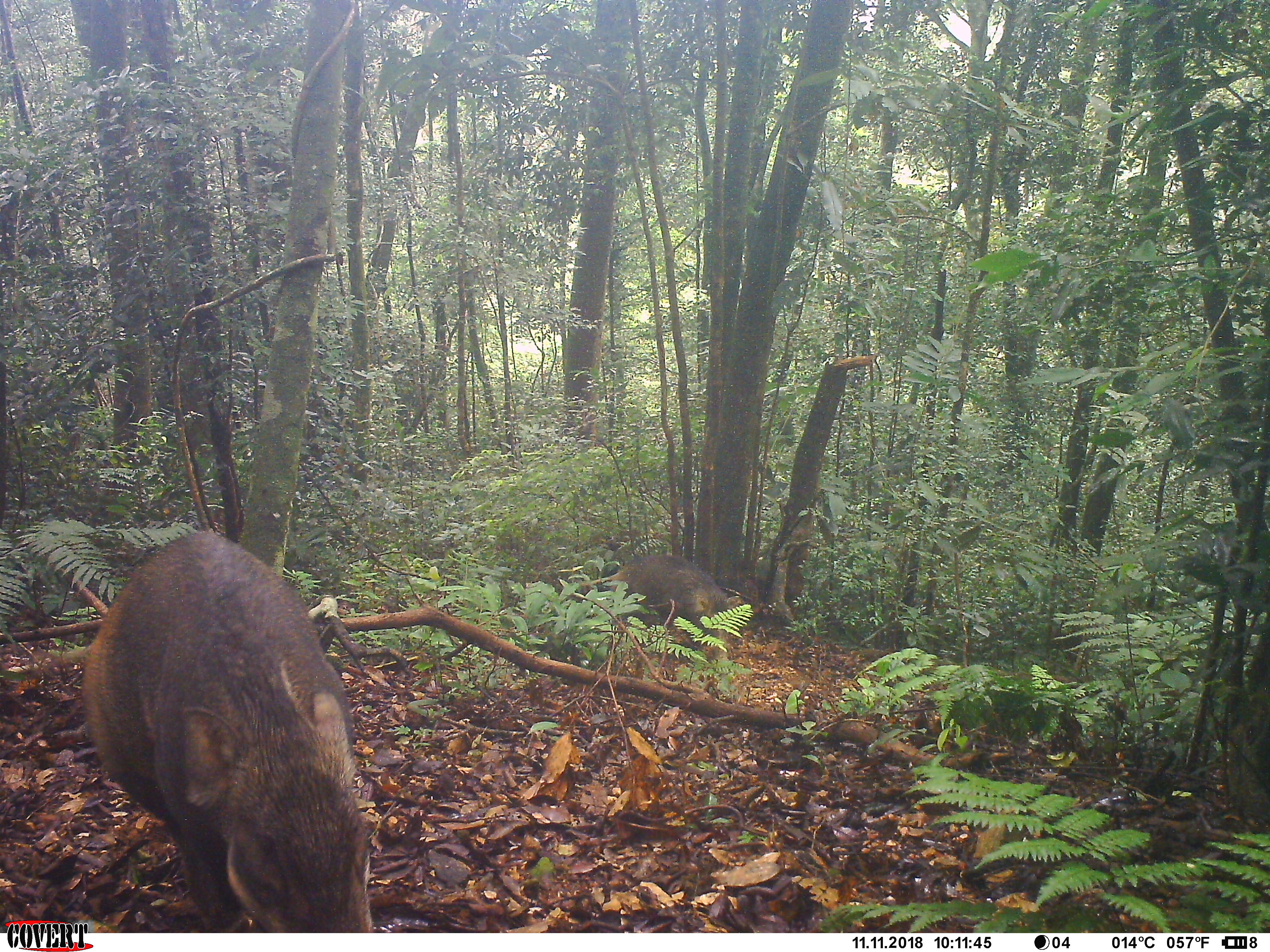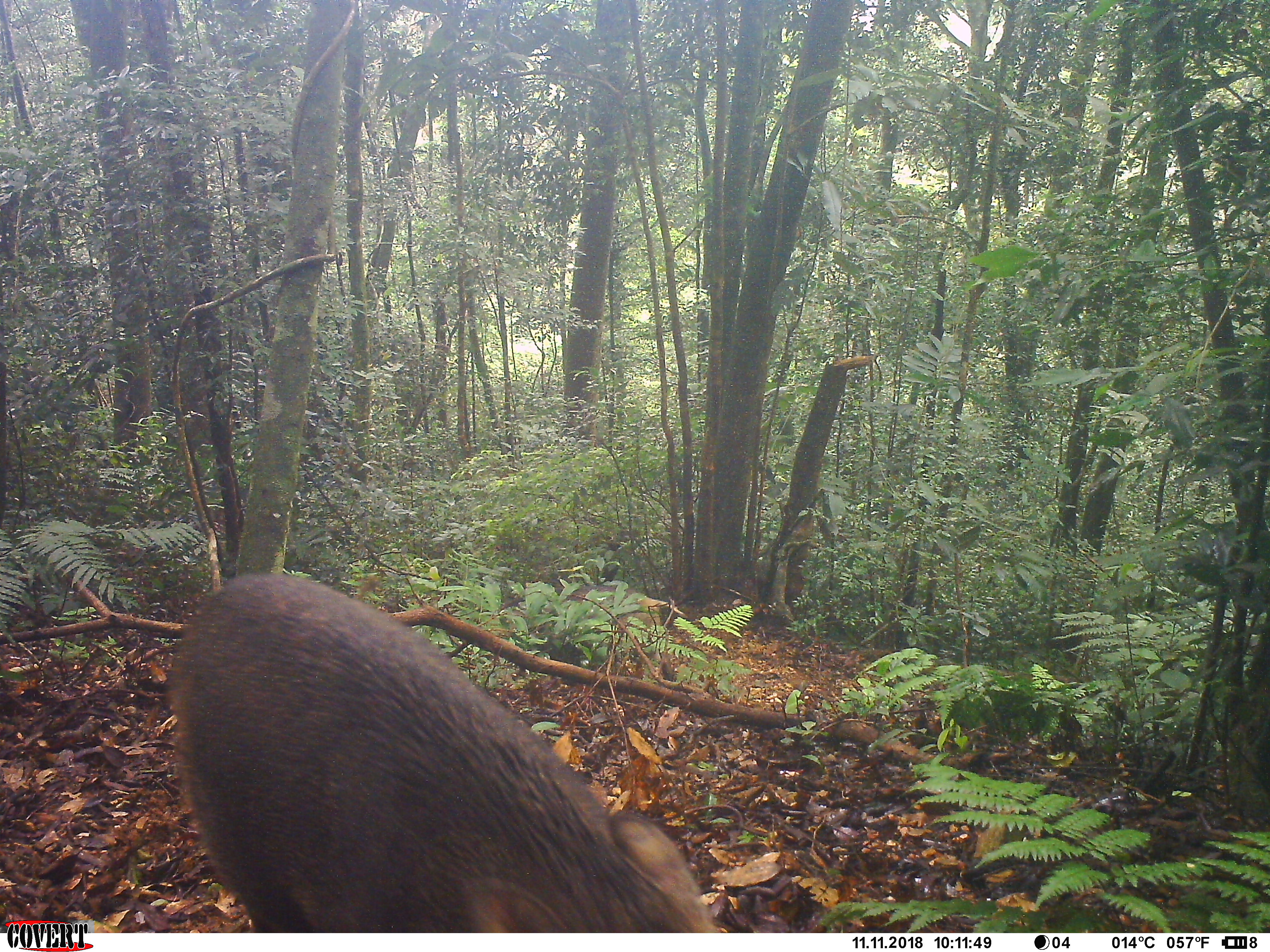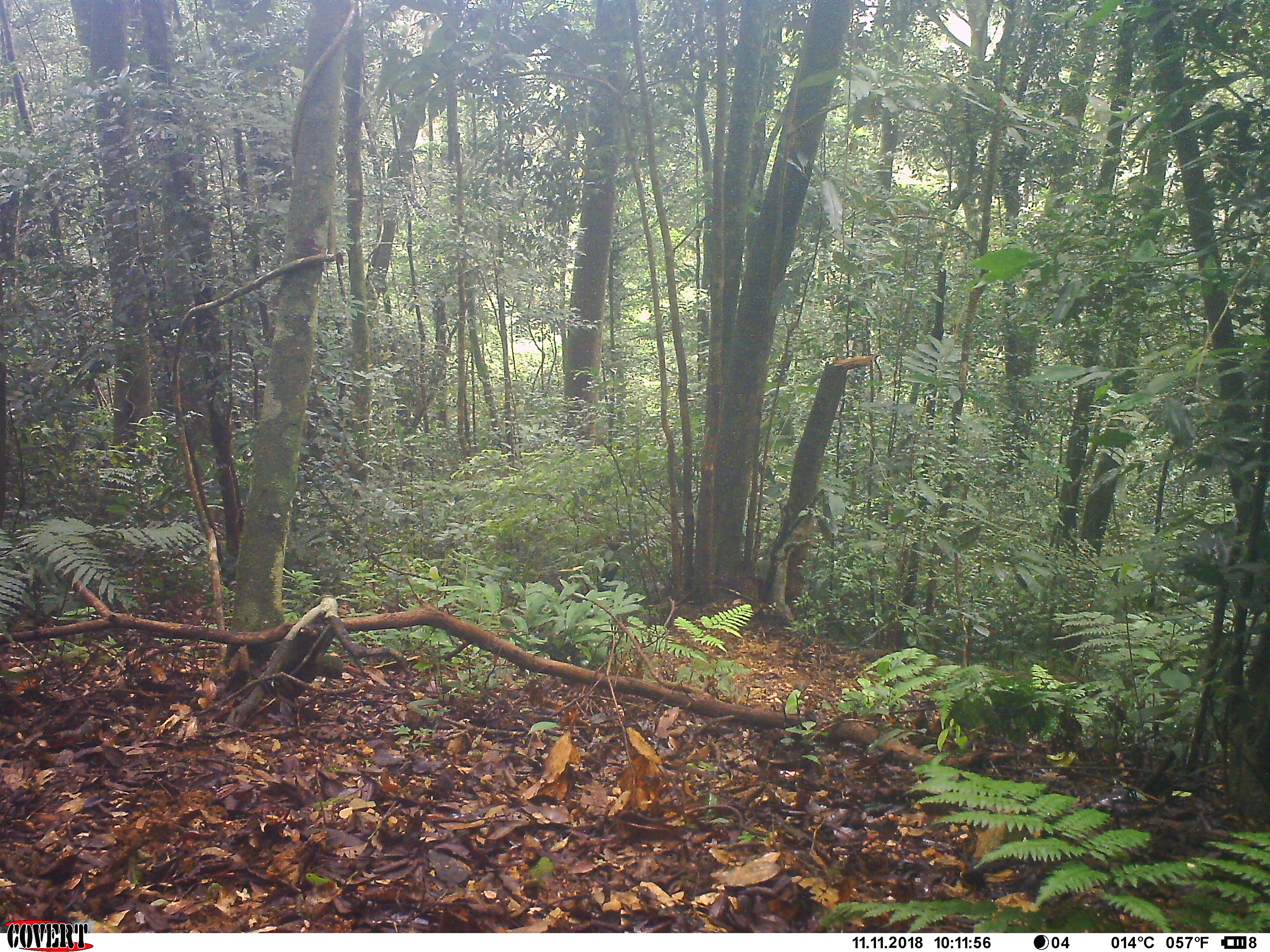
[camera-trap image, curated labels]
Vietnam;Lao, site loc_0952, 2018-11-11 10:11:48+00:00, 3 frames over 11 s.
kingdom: Animalia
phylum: Chordata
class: Mammalia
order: Artiodactyla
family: Suidae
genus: Sus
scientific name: Sus scrofa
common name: eurasian wild pig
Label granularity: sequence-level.